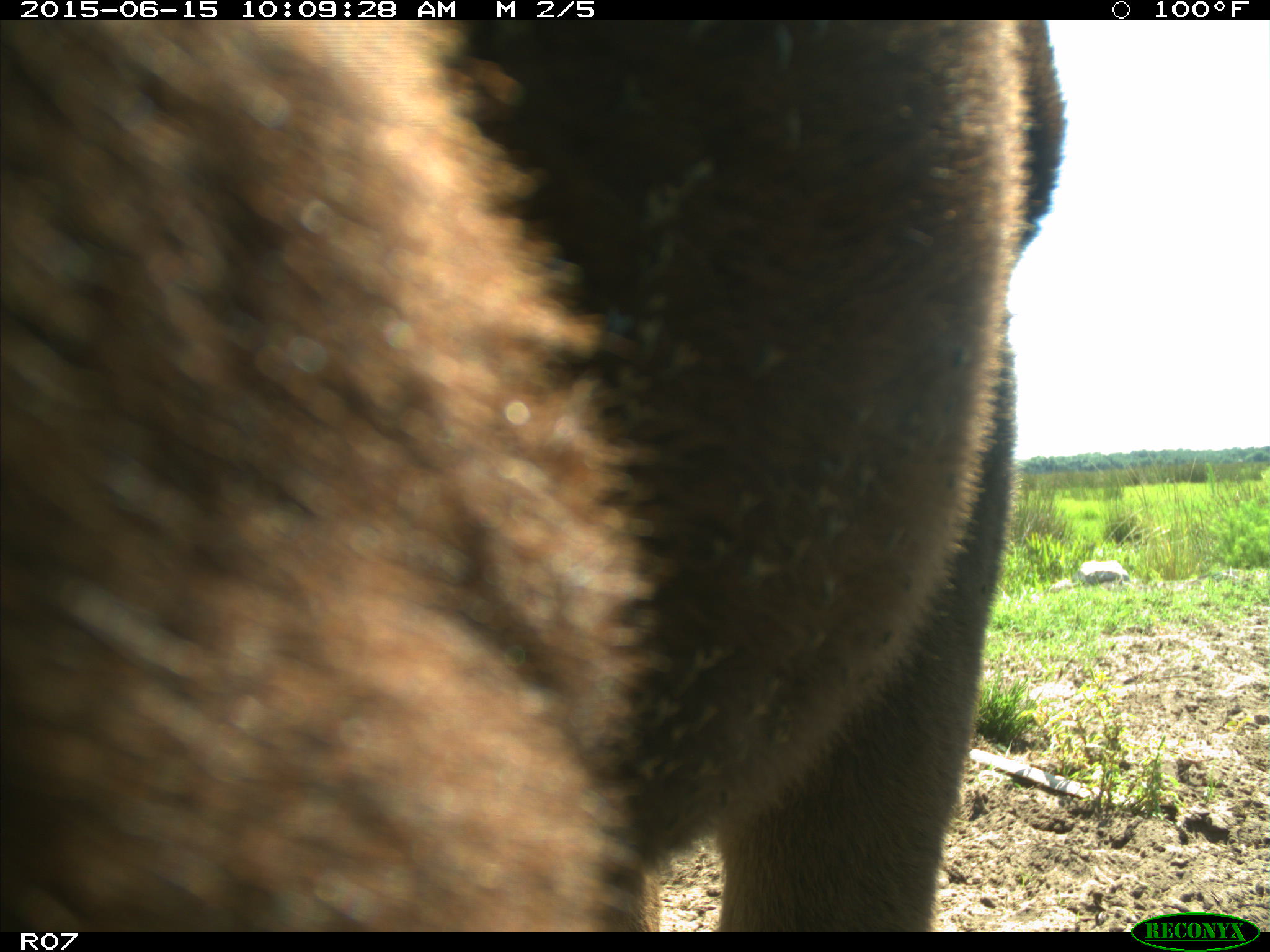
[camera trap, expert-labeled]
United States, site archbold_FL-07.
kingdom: Animalia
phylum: Chordata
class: Mammalia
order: Artiodactyla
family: Bovidae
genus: Bos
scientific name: Bos taurus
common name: domestic cow